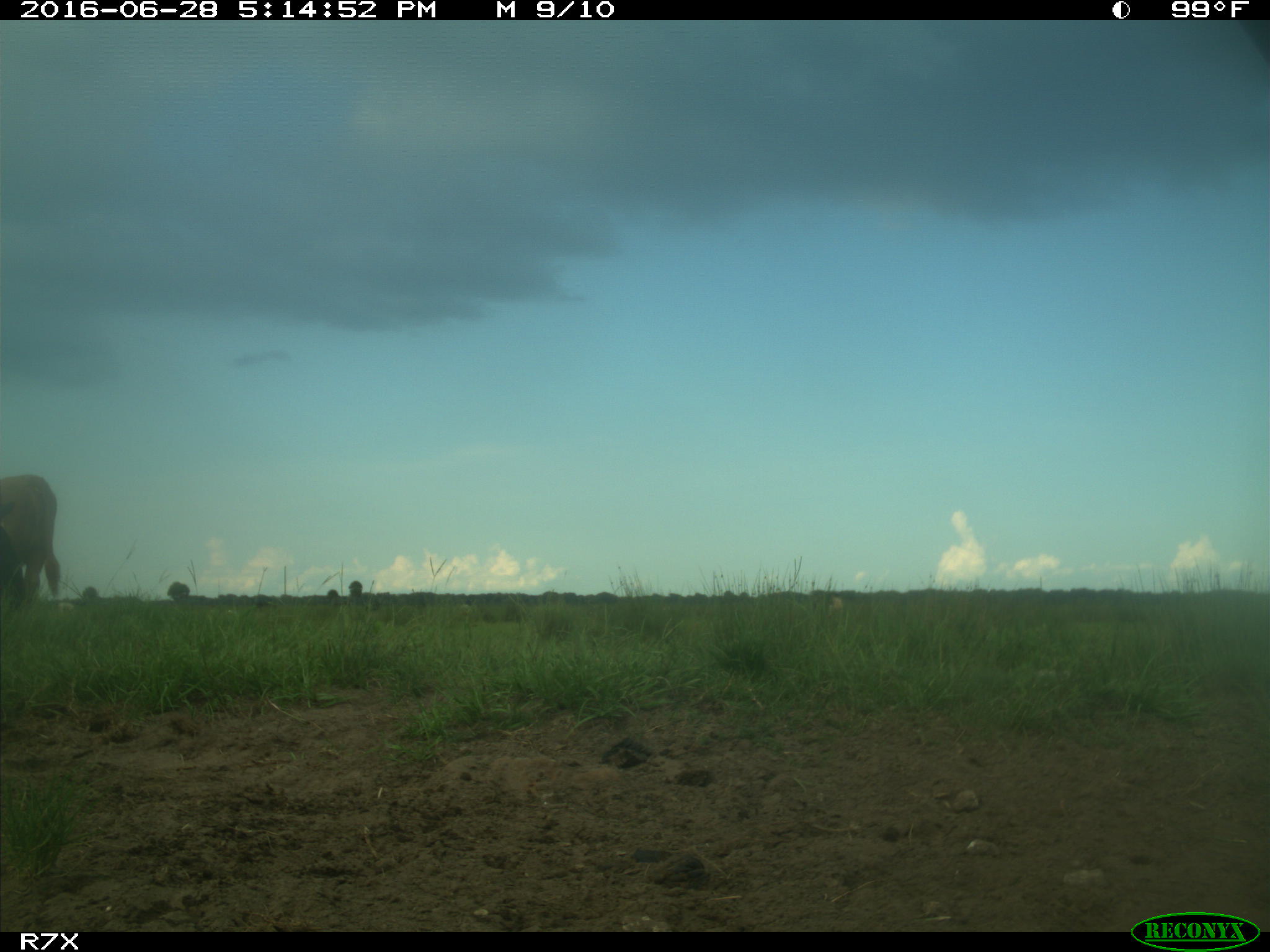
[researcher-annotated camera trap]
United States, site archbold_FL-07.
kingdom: Animalia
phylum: Chordata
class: Mammalia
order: Artiodactyla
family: Bovidae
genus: Bos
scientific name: Bos taurus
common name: domestic cow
Bos taurus (domestic cow).